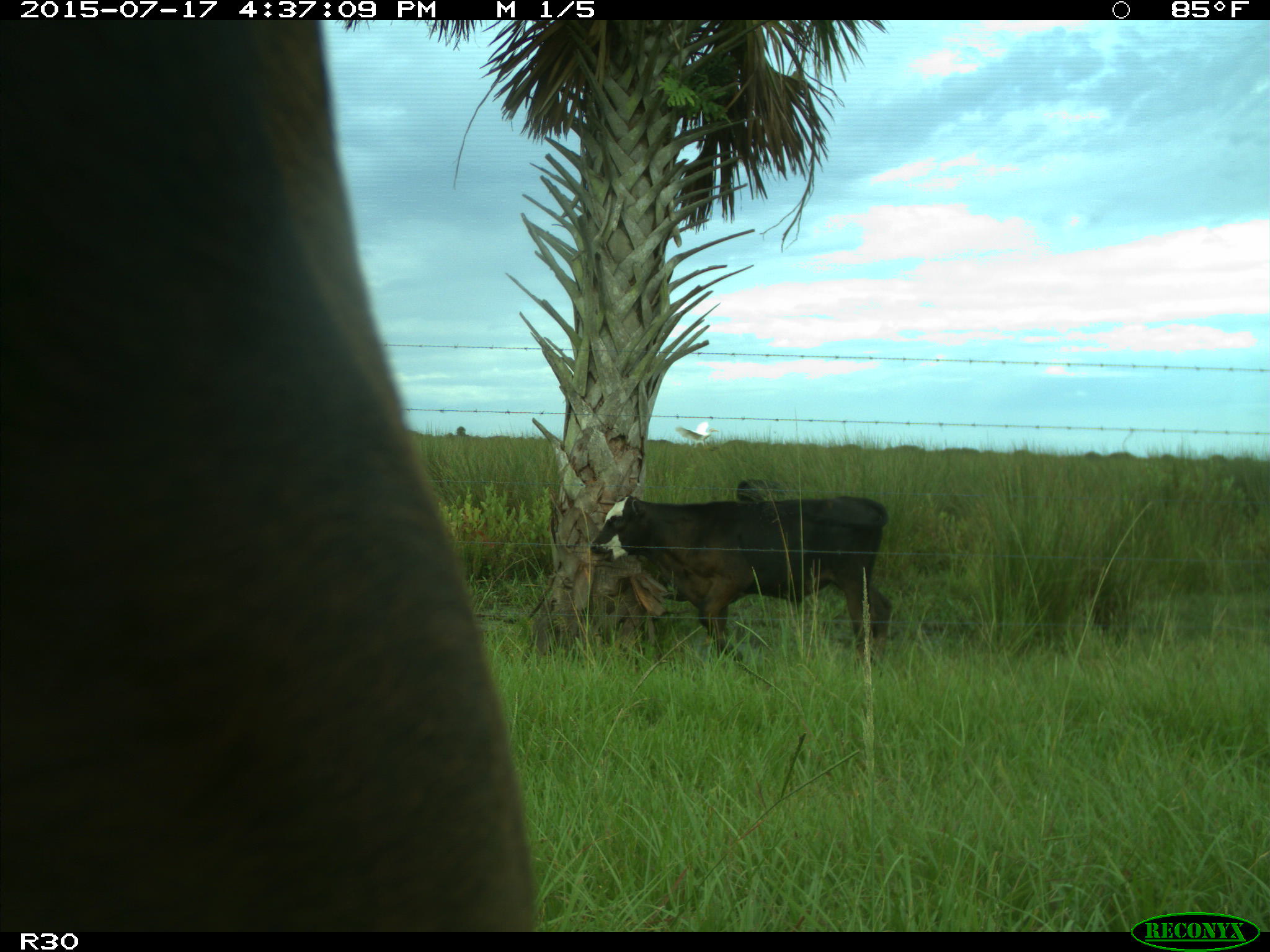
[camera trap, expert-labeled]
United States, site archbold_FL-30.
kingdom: Animalia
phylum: Chordata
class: Mammalia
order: Artiodactyla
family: Bovidae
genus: Bos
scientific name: Bos taurus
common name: domestic cow